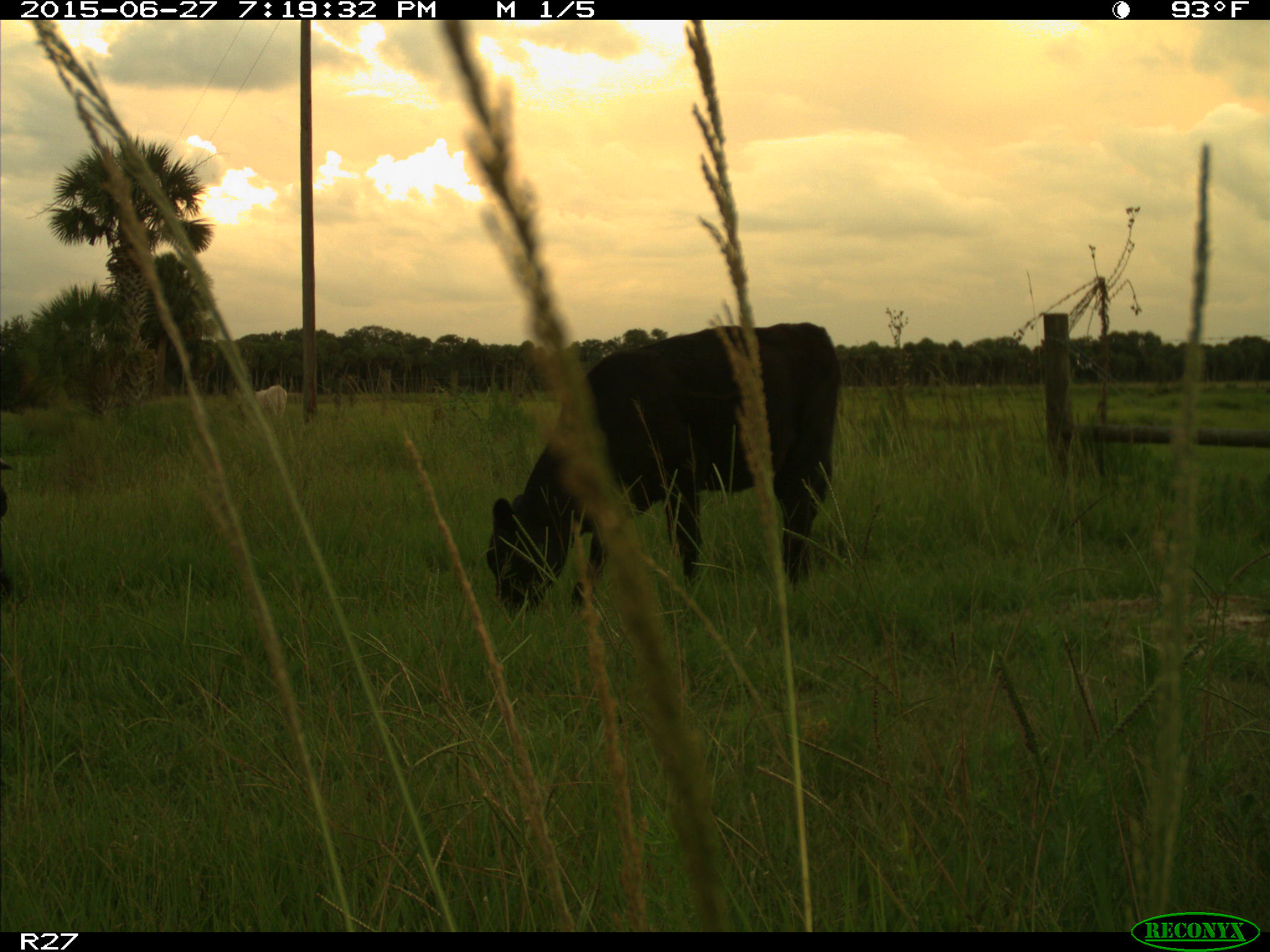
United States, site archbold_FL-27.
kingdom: Animalia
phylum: Chordata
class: Mammalia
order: Artiodactyla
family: Bovidae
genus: Bos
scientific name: Bos taurus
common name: domestic cow